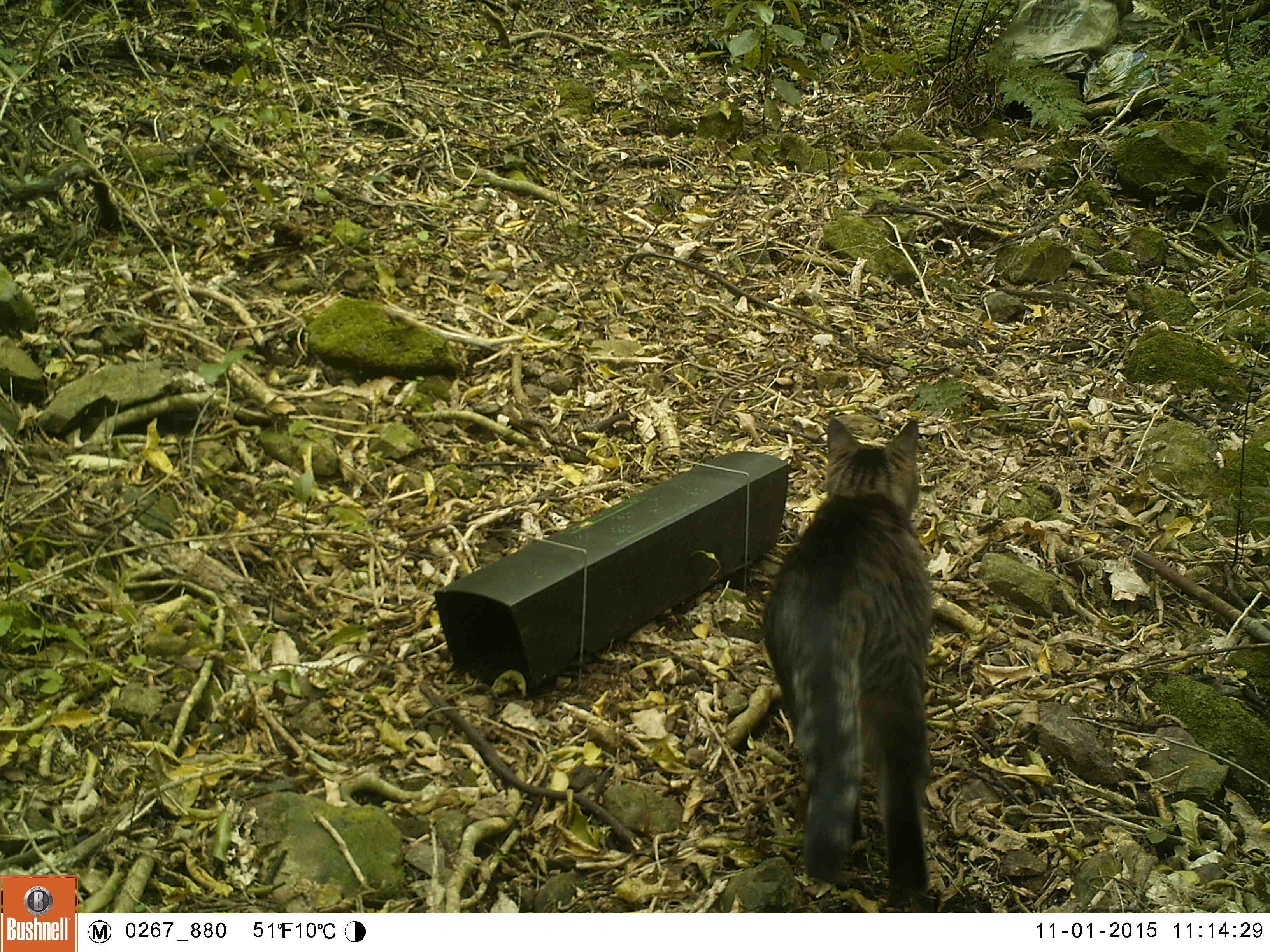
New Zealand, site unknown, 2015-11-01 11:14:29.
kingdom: Animalia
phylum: Chordata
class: Mammalia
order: Carnivora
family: Felidae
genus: Felis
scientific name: Felis catus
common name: domestic cat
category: cat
Cat (domestic cat) (Felis catus).